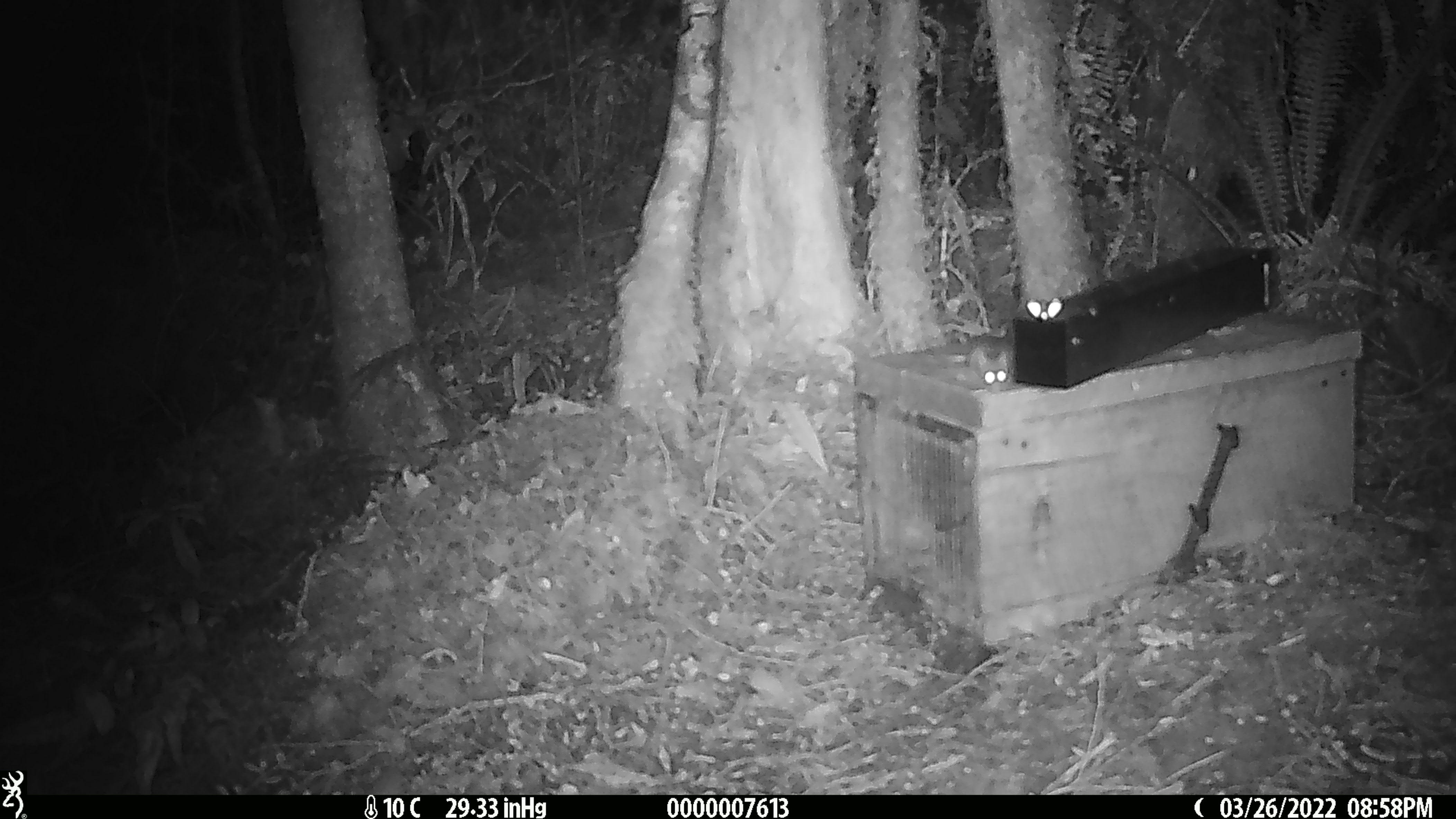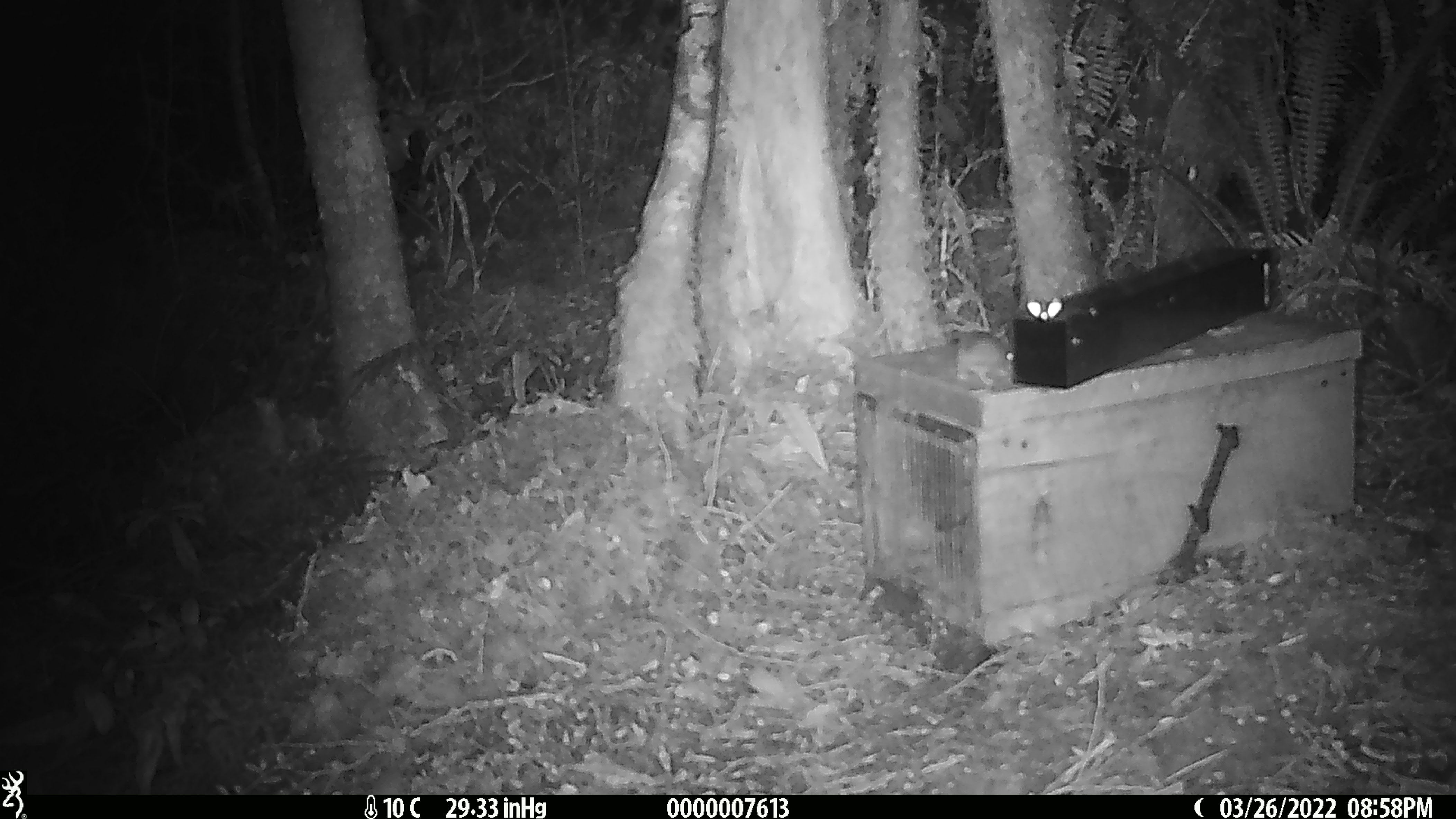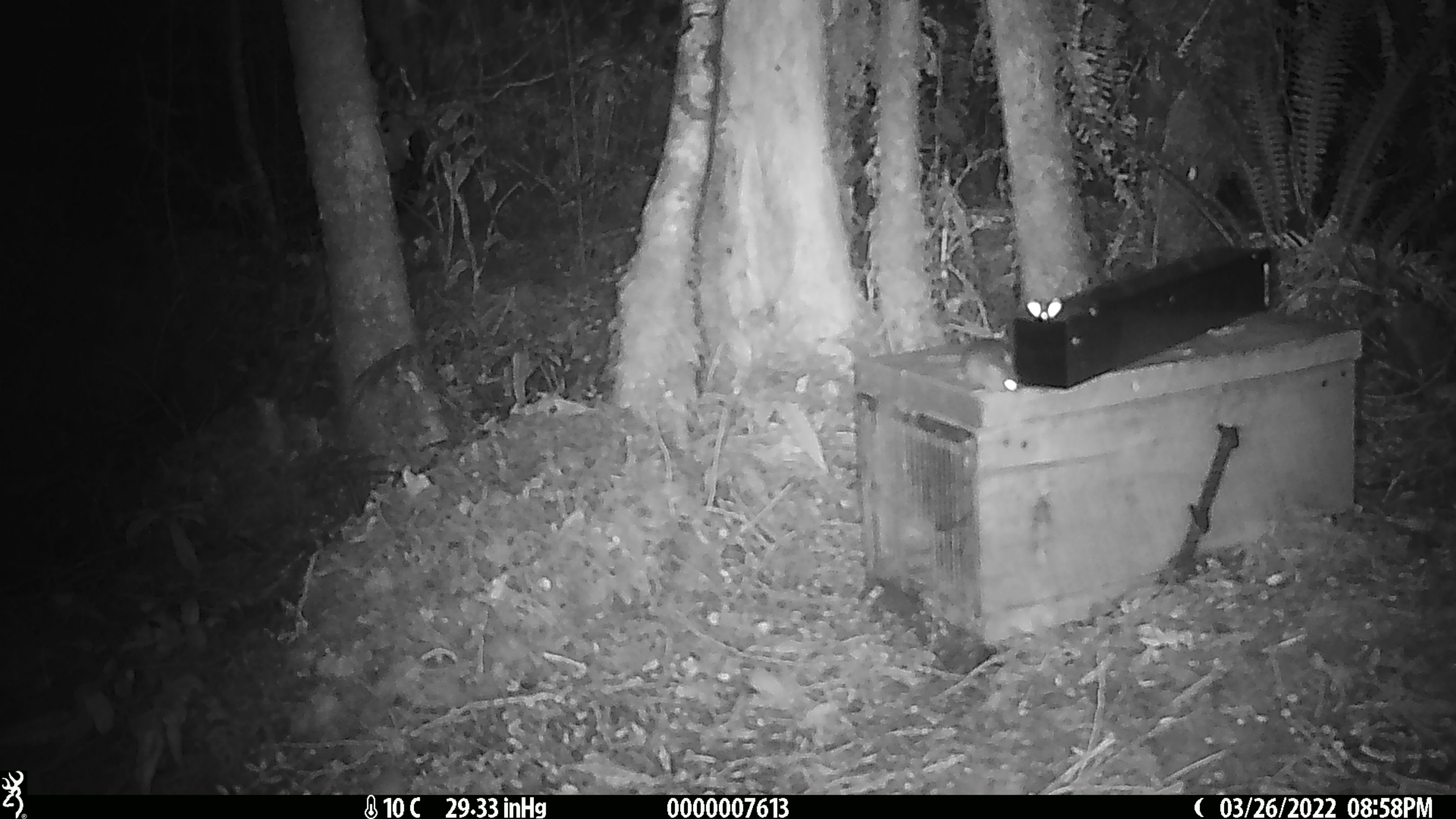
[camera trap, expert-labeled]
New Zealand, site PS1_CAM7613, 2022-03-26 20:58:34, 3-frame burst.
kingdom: Animalia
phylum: Chordata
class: Mammalia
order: Rodentia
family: Muridae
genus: Mus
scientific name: Mus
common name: mouse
Mouse (Mus).